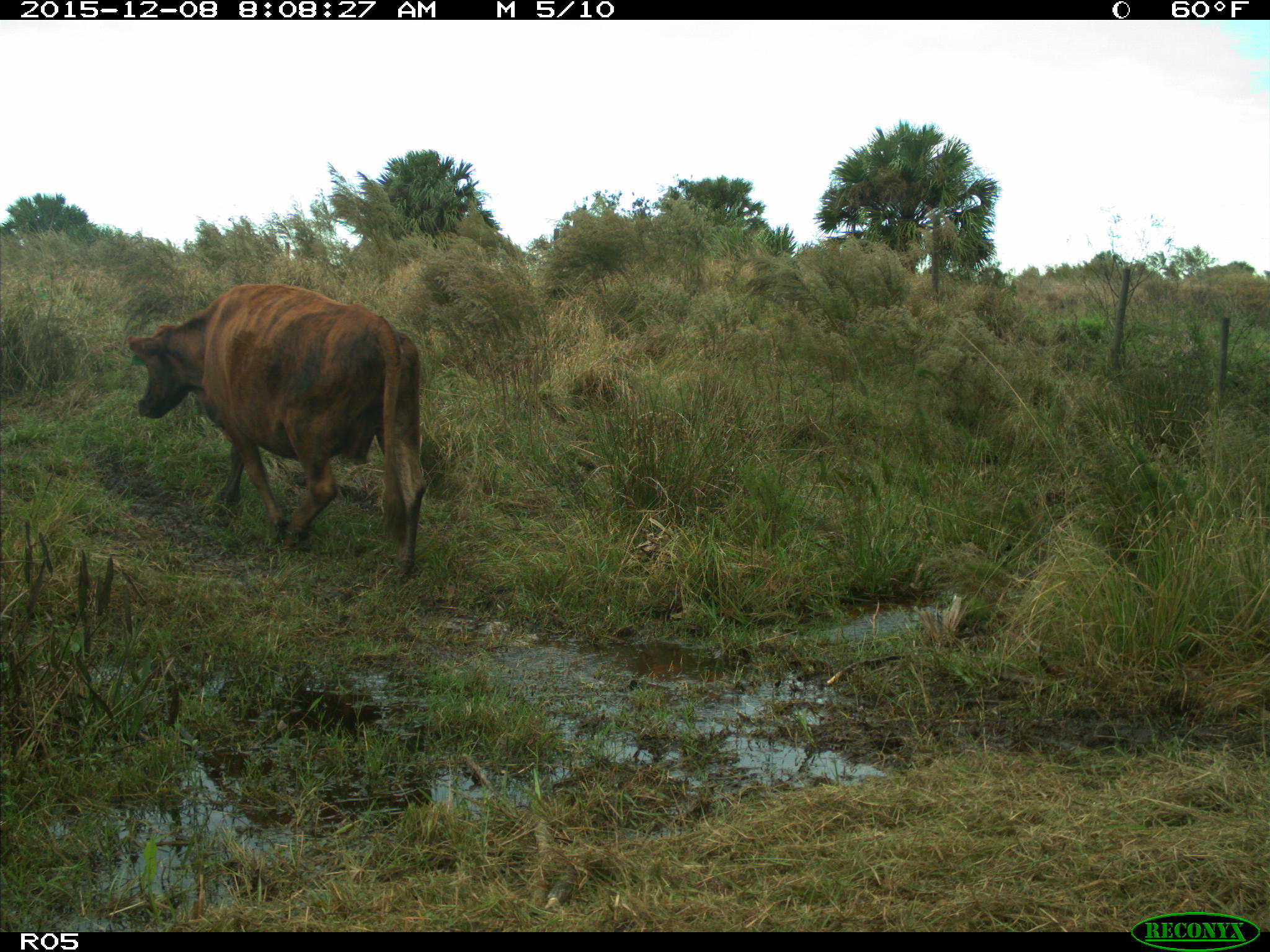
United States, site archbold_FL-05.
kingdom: Animalia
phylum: Chordata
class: Mammalia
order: Artiodactyla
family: Bovidae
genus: Bos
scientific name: Bos taurus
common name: domestic cow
Bos taurus (domestic cow).